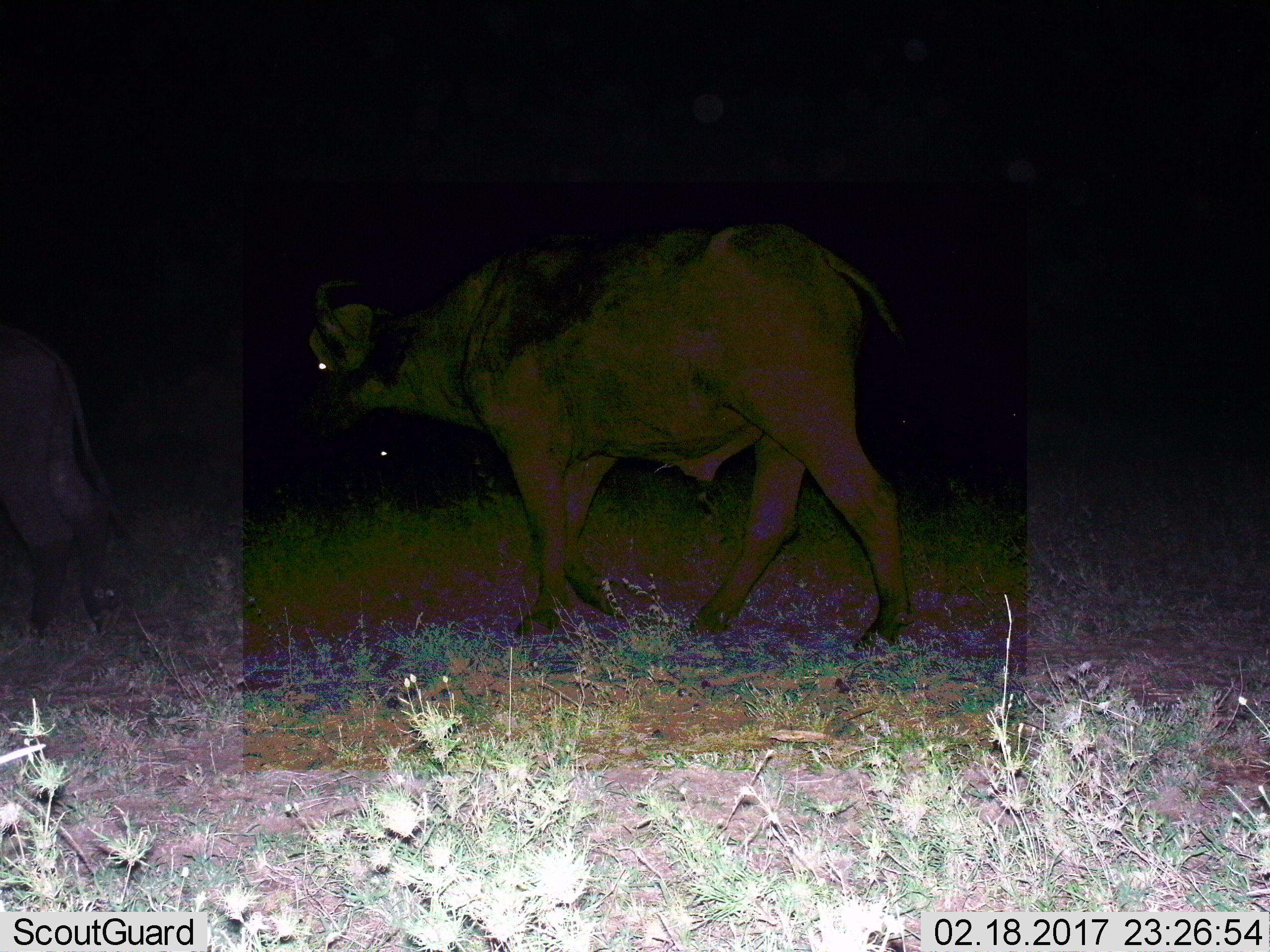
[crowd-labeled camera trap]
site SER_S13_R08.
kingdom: Animalia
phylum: Chordata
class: Mammalia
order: Artiodactyla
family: Bovidae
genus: Syncerus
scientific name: Syncerus caffer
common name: african buffalo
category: buffalo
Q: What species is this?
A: Buffalo (african buffalo) (Syncerus caffer).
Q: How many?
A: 2.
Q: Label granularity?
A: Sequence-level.